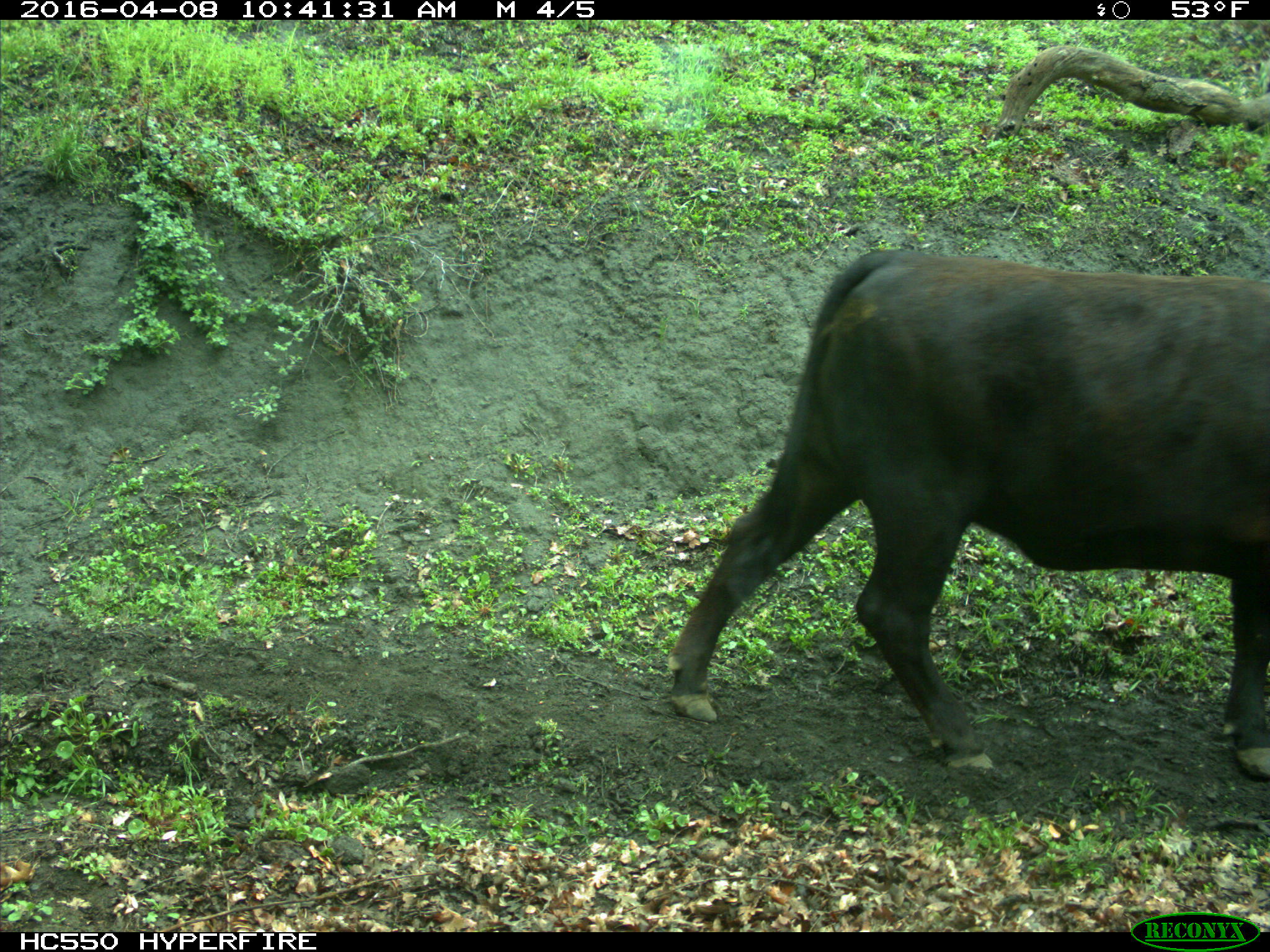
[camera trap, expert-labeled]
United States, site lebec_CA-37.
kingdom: Animalia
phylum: Chordata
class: Mammalia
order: Artiodactyla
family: Bovidae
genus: Bos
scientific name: Bos taurus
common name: domestic cow